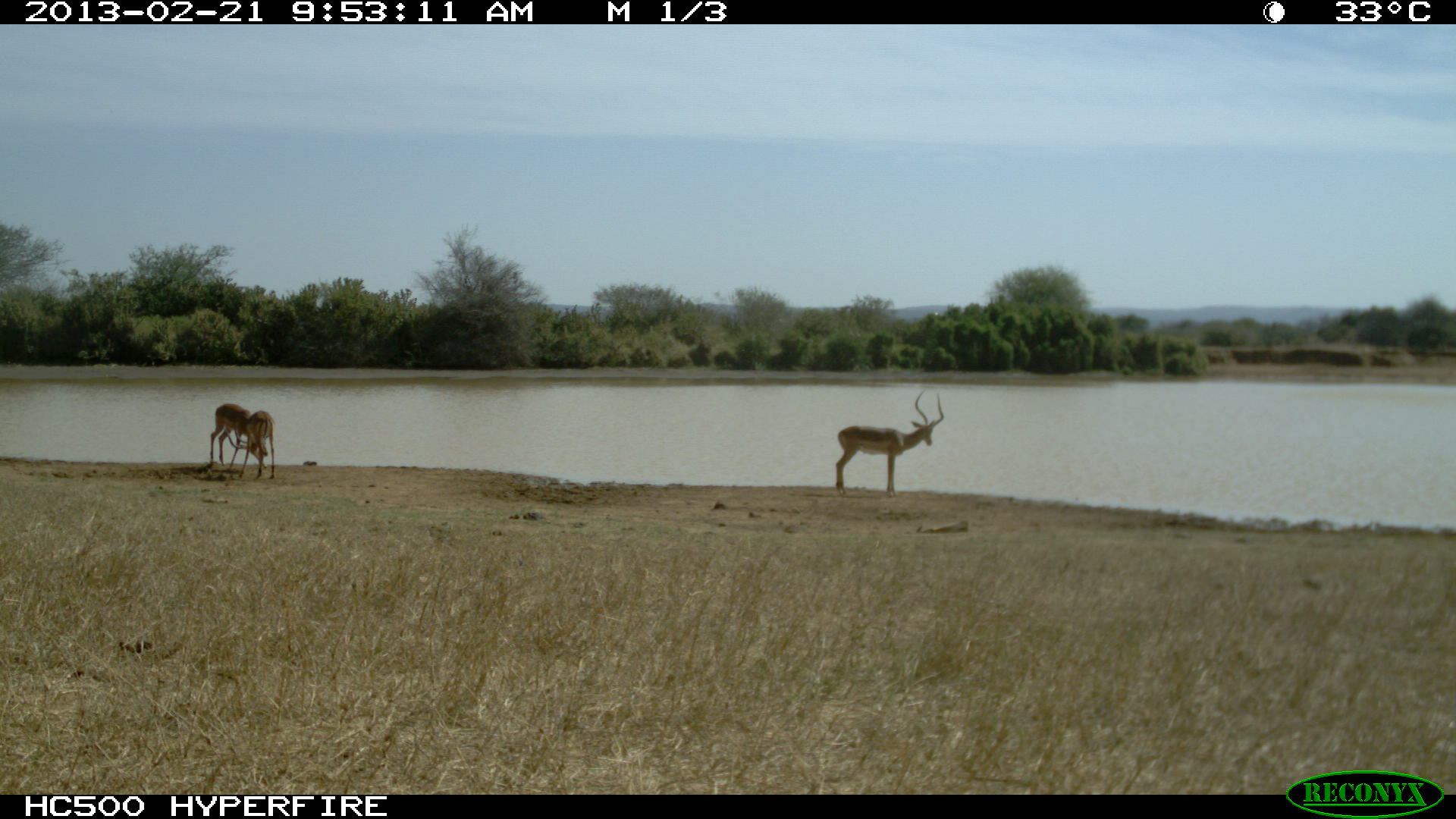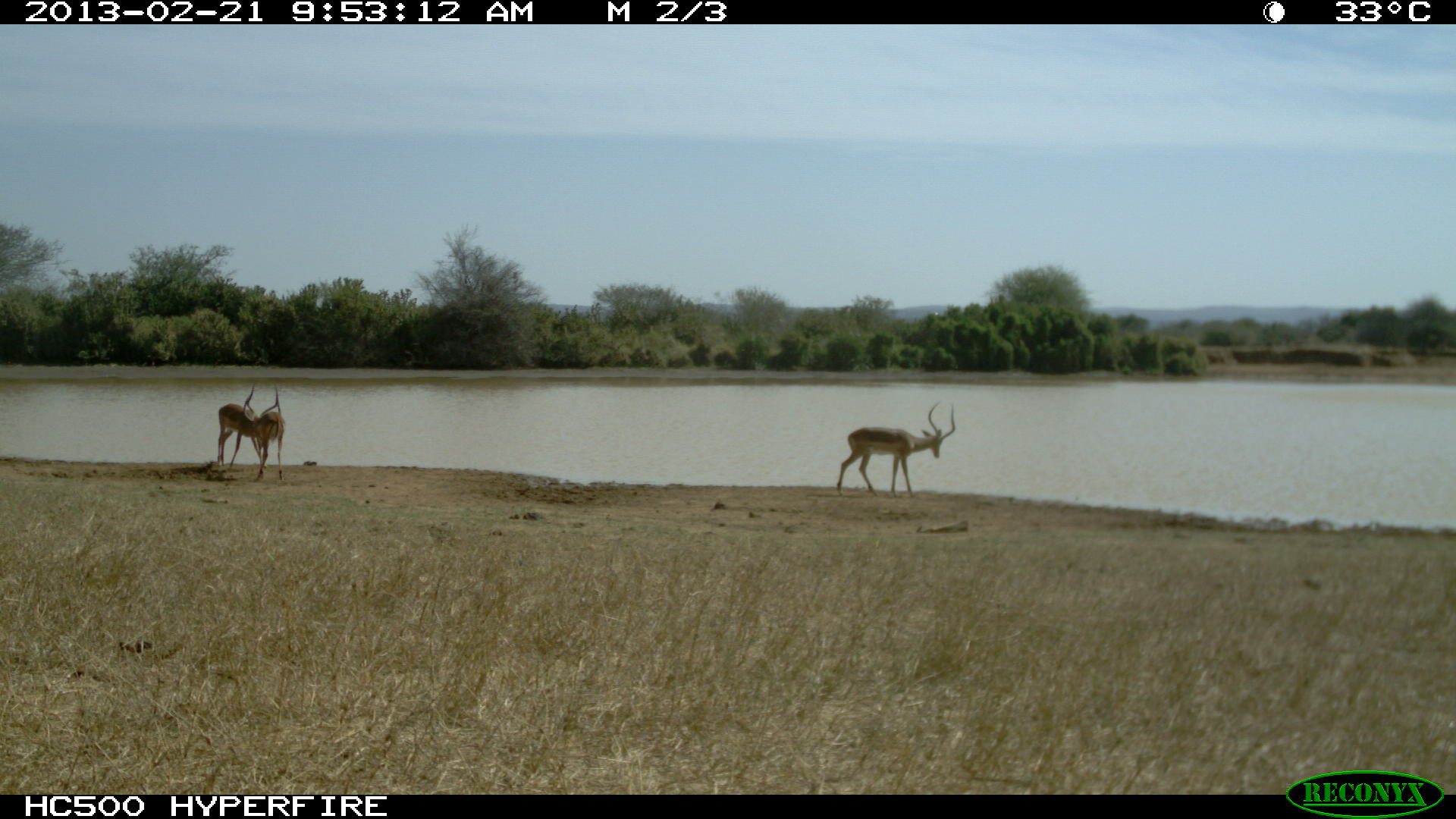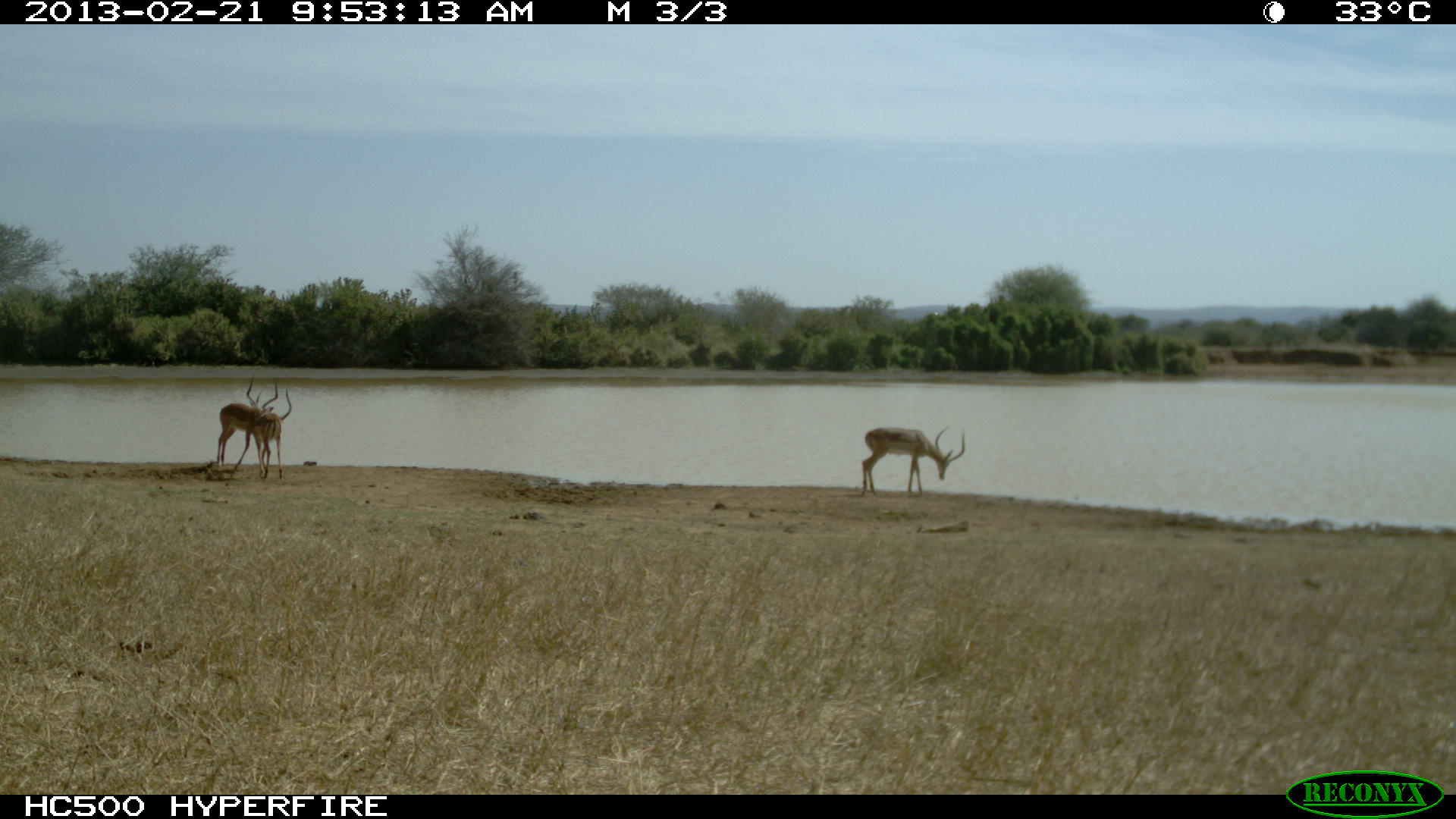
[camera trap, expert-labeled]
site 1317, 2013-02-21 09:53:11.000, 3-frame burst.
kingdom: Animalia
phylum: Chordata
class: Mammalia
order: Artiodactyla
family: Bovidae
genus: Aepyceros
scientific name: Aepyceros melampus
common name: impala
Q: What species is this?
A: Aepyceros melampus (impala).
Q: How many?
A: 3.